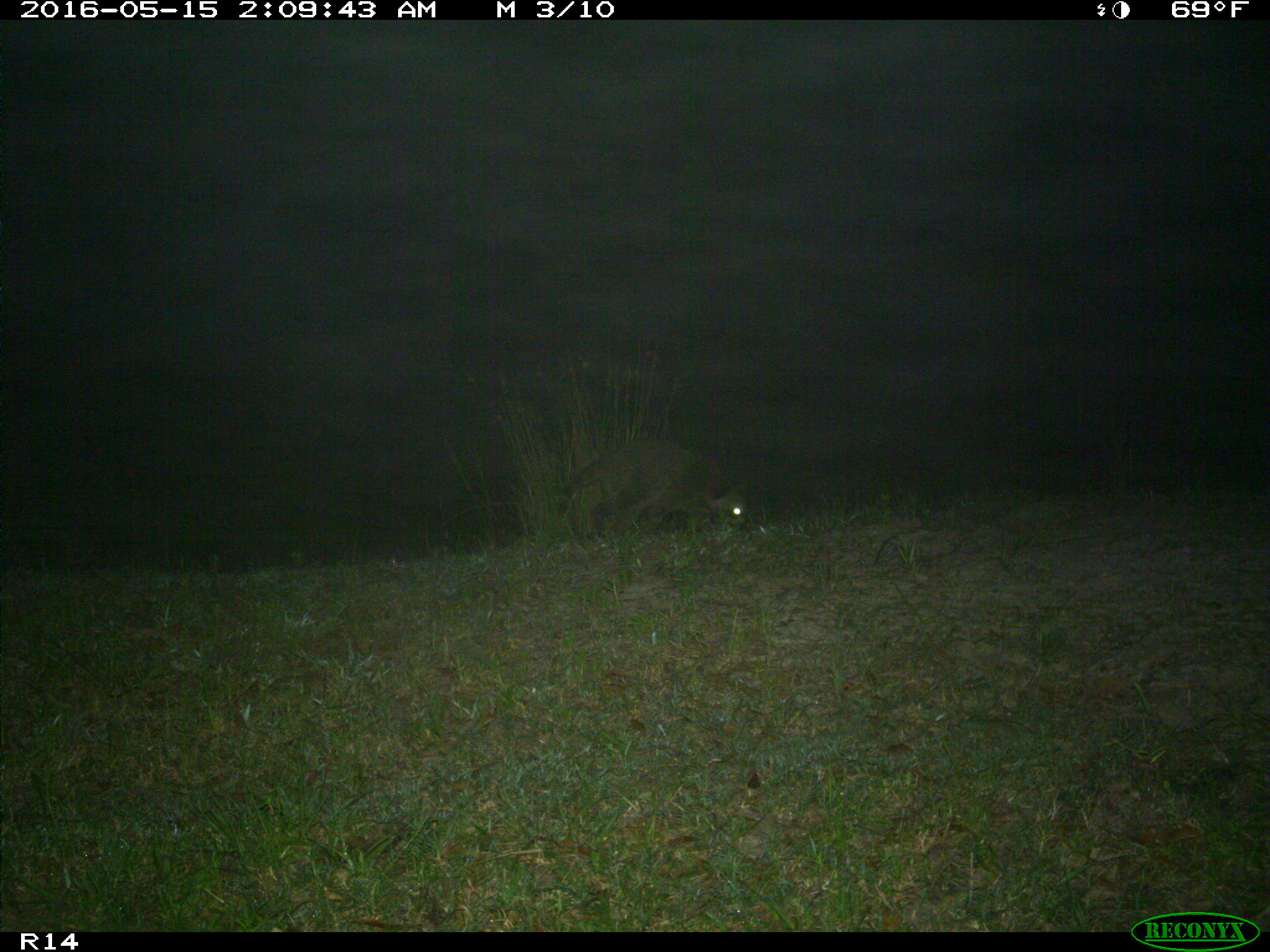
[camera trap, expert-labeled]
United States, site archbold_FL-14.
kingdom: Animalia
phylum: Chordata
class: Mammalia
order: Carnivora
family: Procyonidae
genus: Procyon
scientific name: Procyon lotor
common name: common raccoon